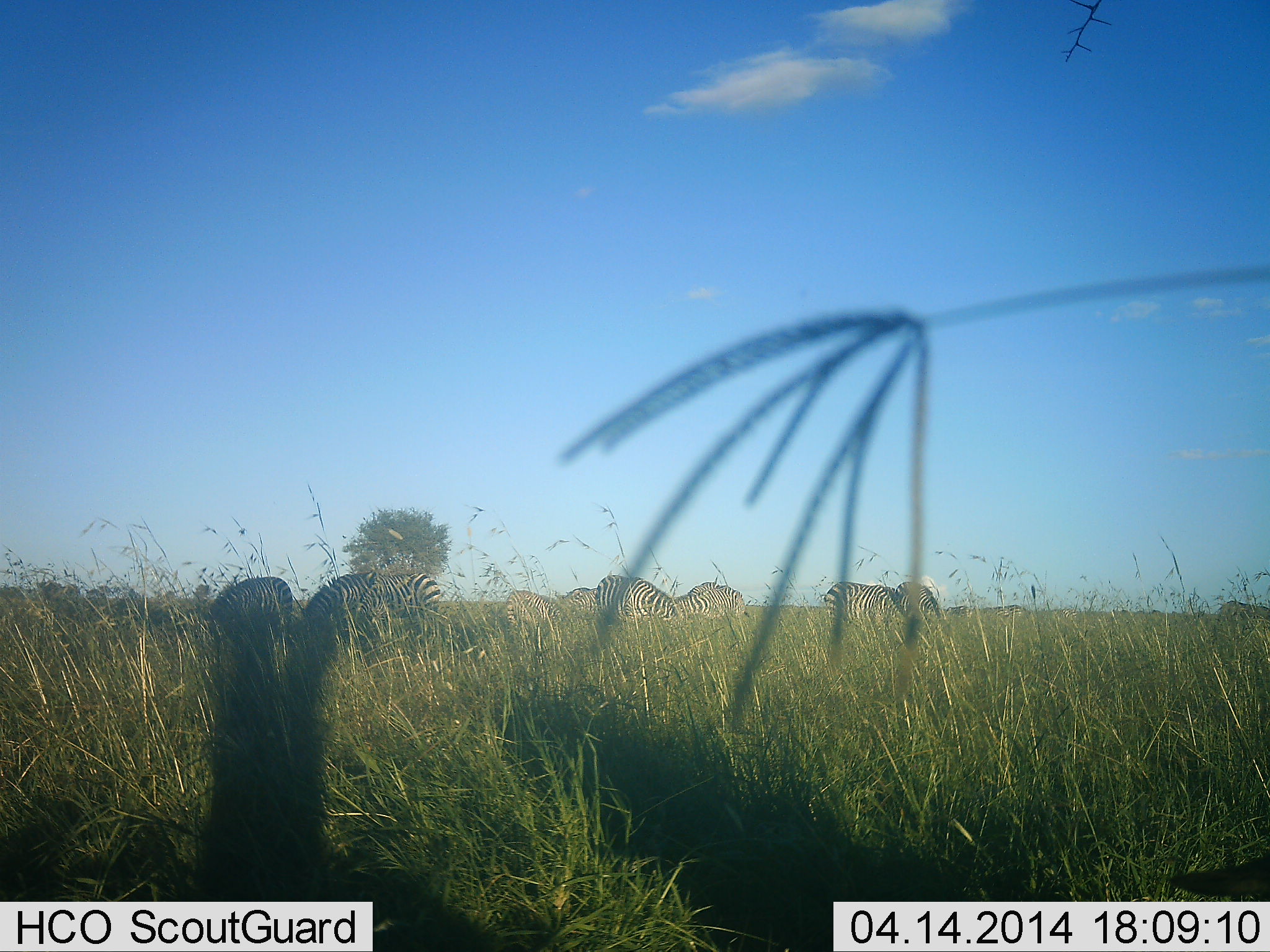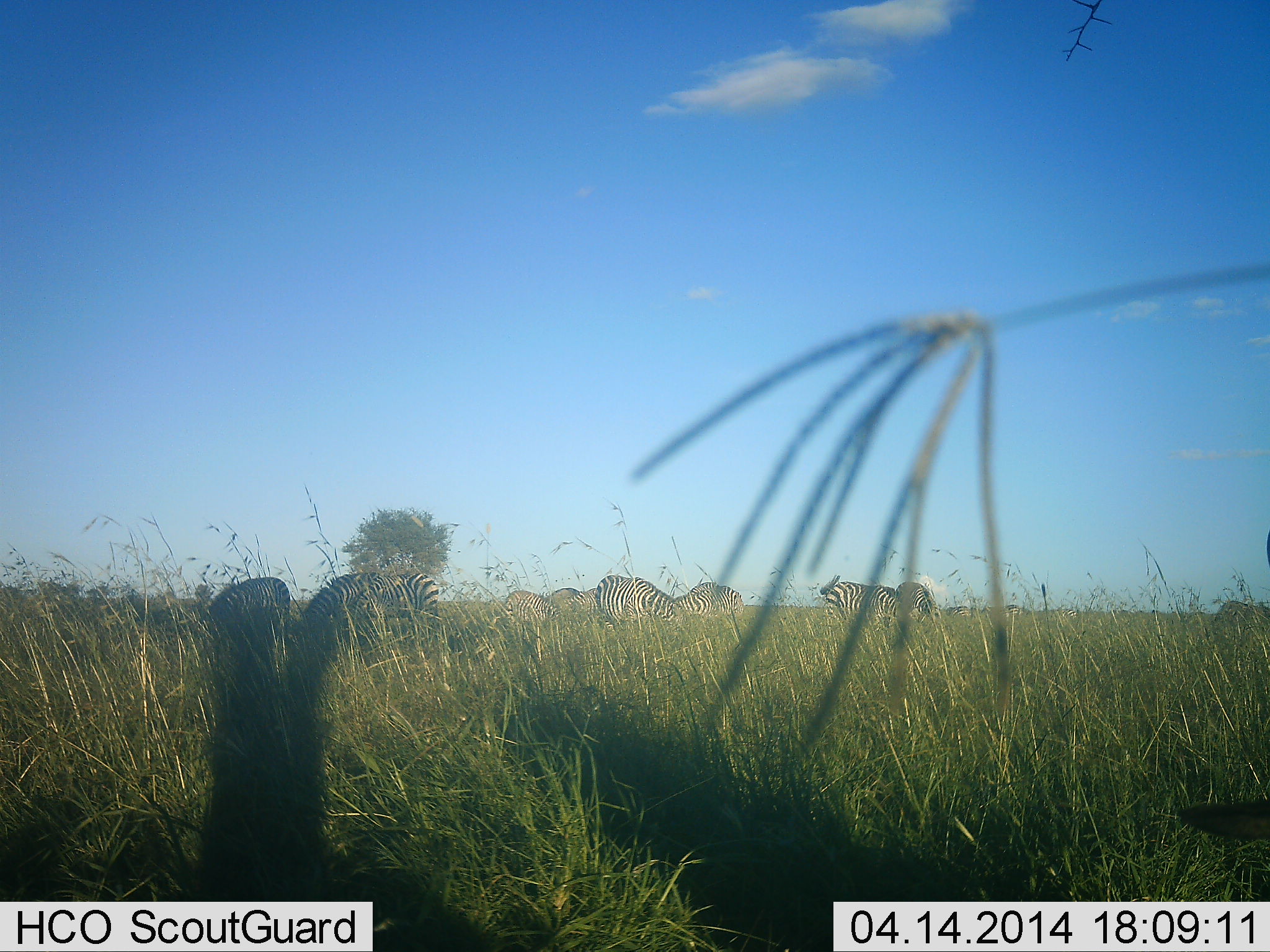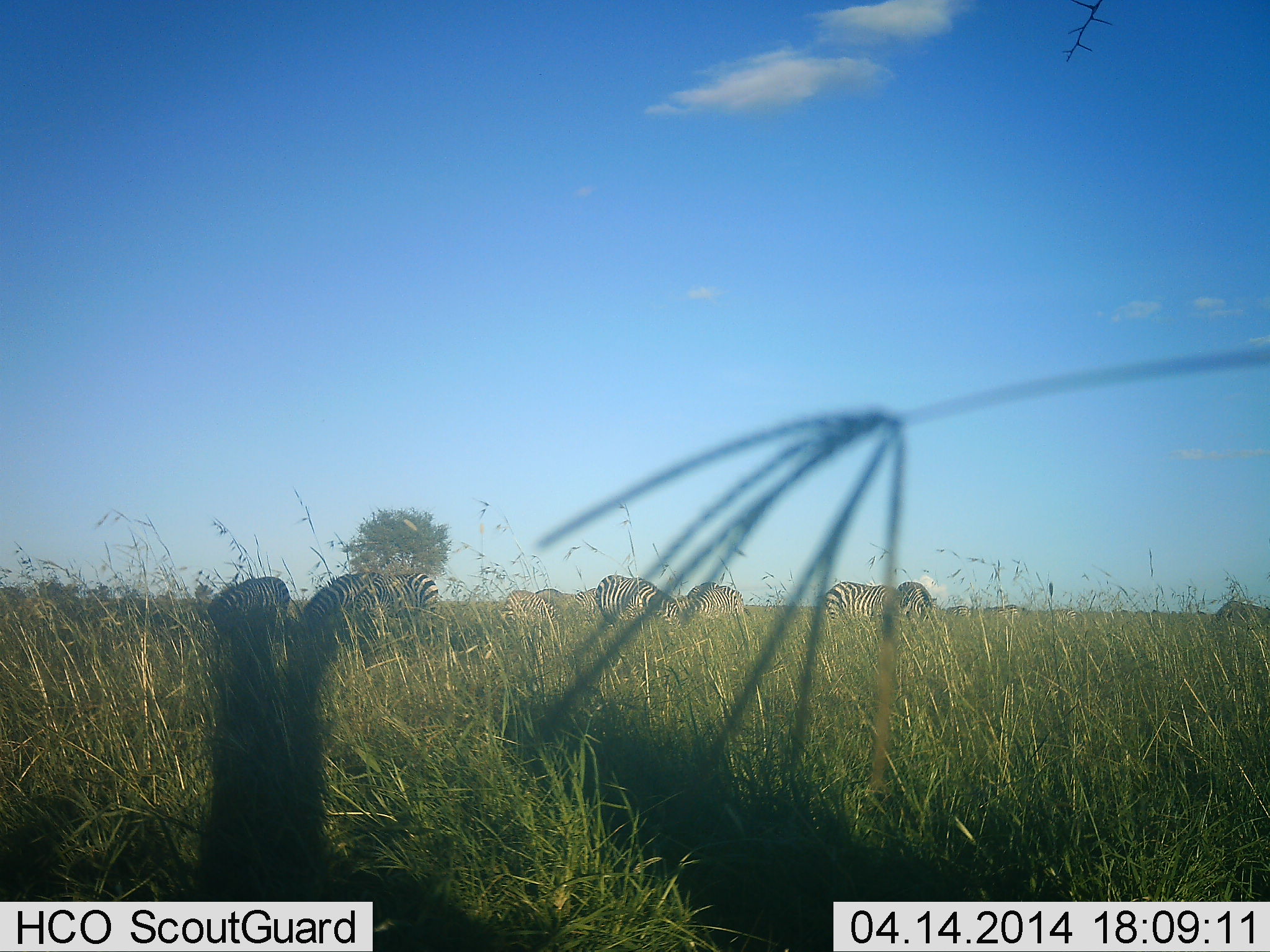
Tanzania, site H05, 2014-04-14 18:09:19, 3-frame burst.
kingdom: Animalia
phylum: Chordata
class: Mammalia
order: Perissodactyla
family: Equidae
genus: Equus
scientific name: Equus quagga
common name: plains zebra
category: zebra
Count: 9.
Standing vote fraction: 50%.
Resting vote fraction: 0%.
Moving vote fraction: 30%.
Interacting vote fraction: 0%.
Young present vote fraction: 0%.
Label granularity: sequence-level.